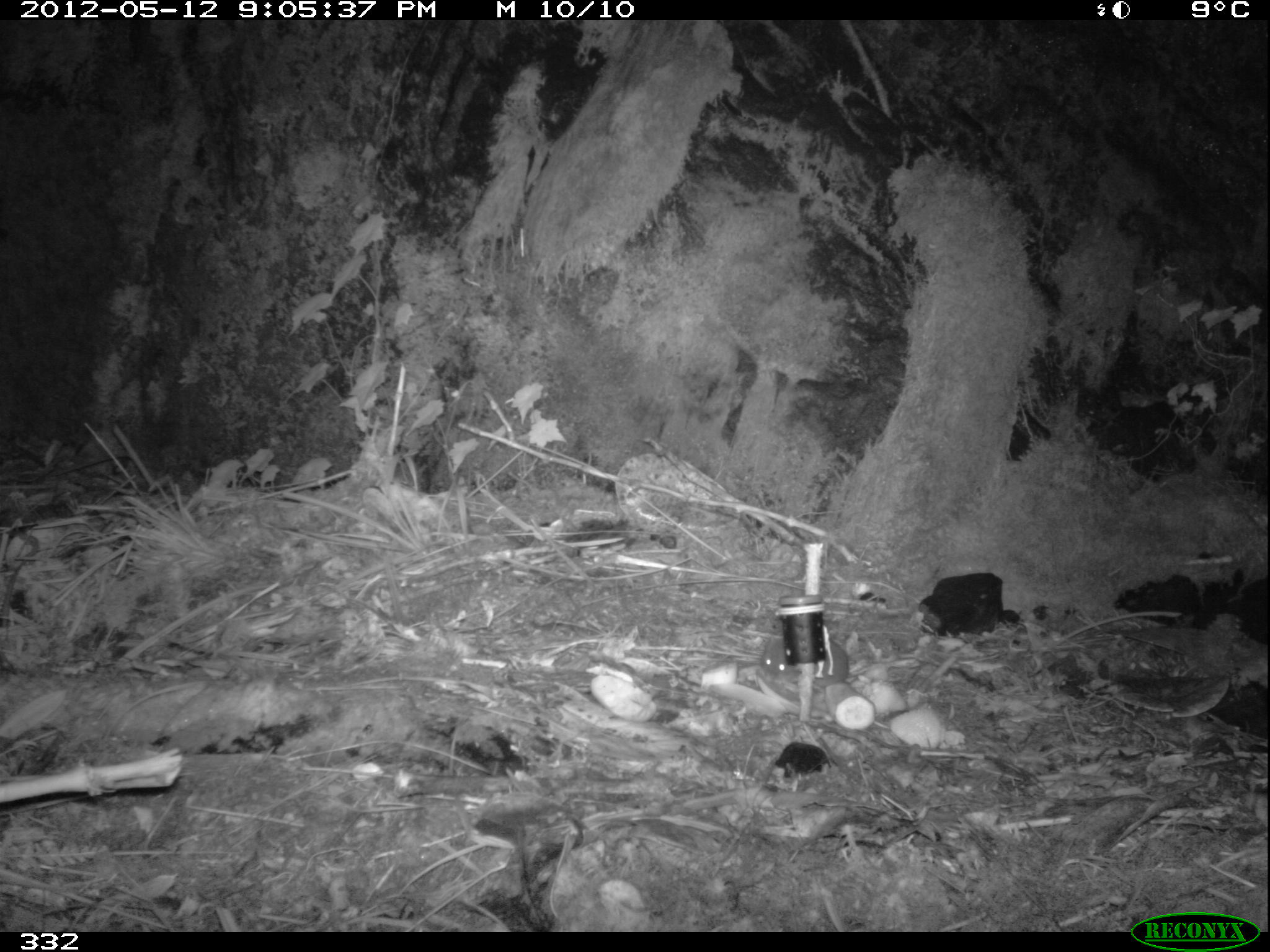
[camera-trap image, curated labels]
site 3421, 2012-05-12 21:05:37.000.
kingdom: Animalia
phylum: Chordata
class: Mammalia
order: Rodentia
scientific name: Rodentia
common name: rodents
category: unknown rodent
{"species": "unknown rodent (rodents) (Rodentia)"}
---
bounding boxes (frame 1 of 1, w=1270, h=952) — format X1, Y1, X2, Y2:
unknown rodent: 758, 632, 916, 687